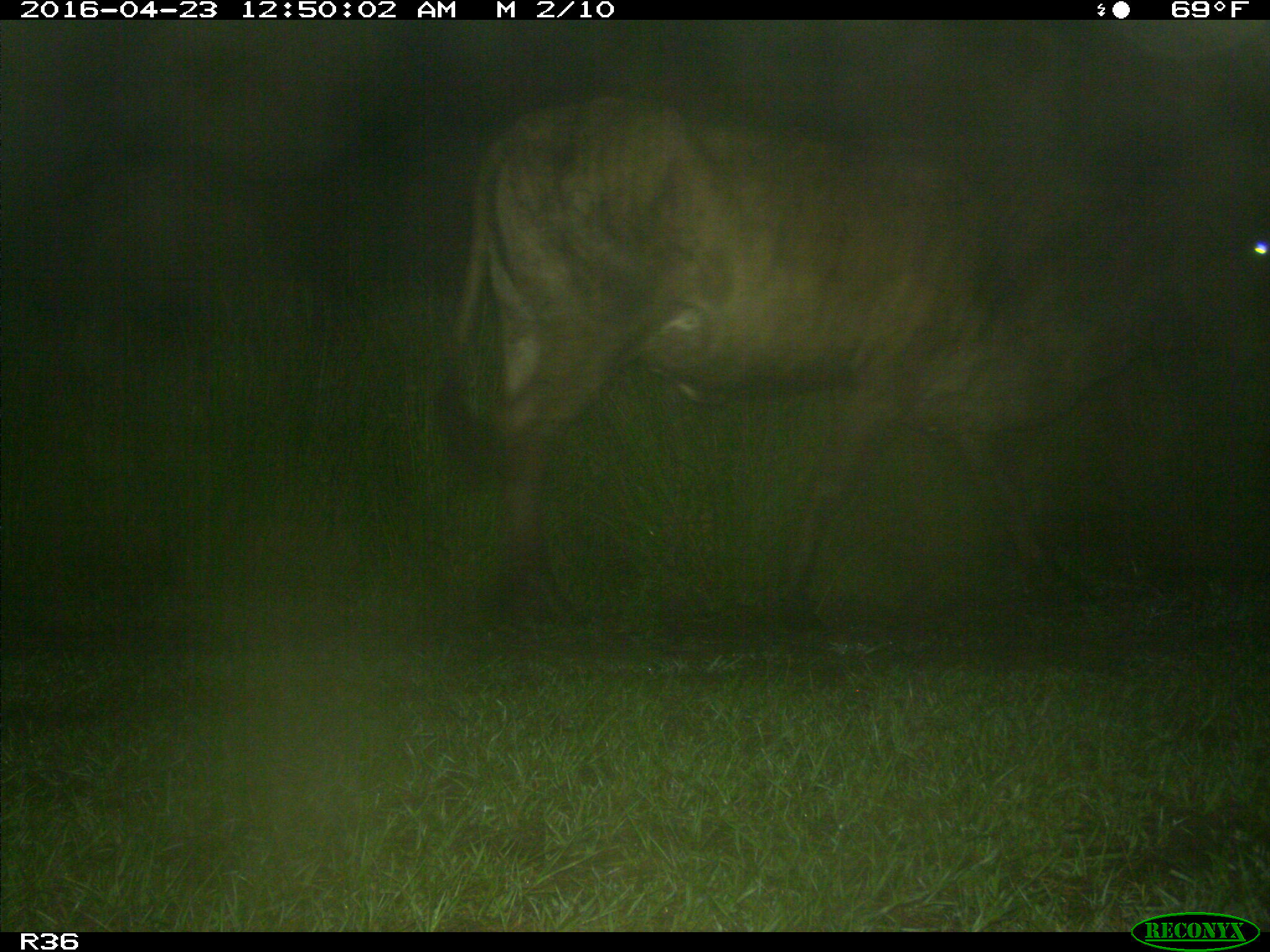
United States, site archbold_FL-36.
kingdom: Animalia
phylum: Chordata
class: Mammalia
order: Artiodactyla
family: Bovidae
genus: Bos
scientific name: Bos taurus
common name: domestic cow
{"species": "Bos taurus (domestic cow)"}